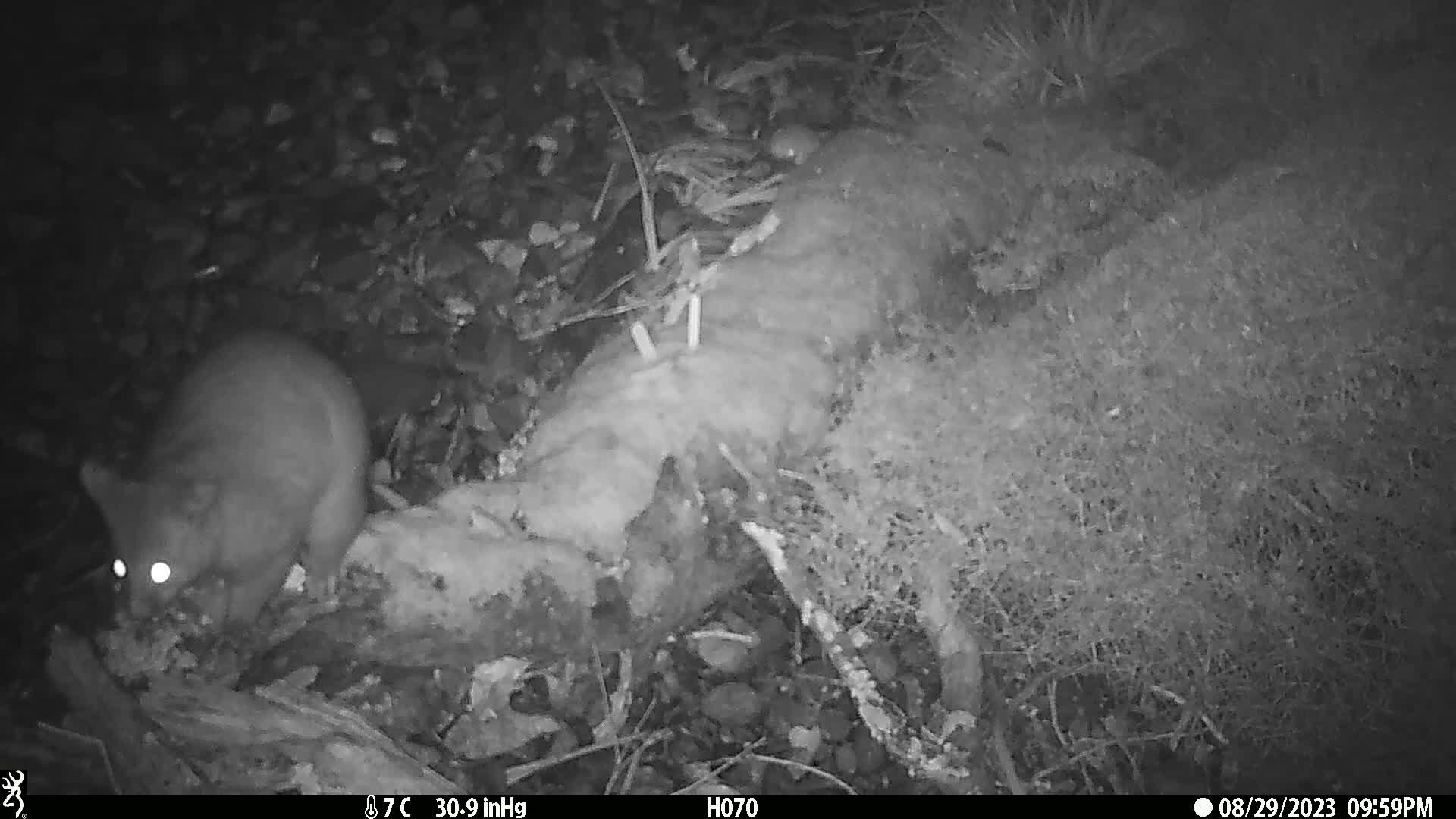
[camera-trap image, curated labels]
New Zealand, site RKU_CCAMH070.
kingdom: Animalia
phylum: Chordata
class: Mammalia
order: Diprotodontia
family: Phalangeridae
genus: Trichosurus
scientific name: Trichosurus vulpecula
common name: common brushtail possum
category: possum